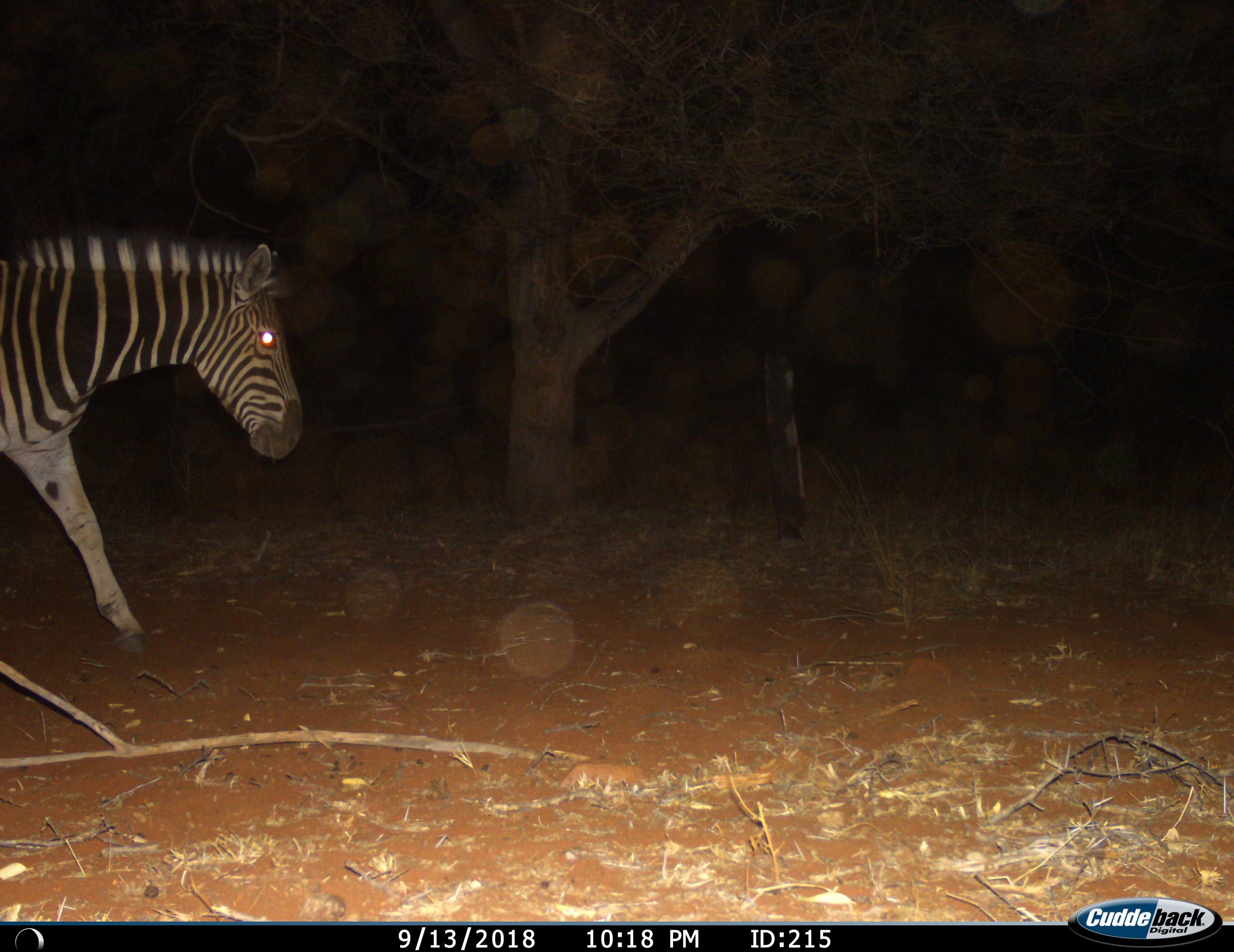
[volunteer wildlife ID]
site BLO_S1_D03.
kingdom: Animalia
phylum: Chordata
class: Mammalia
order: Perissodactyla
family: Equidae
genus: Equus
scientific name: Equus quagga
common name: plains zebra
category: zebraplains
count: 1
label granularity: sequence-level